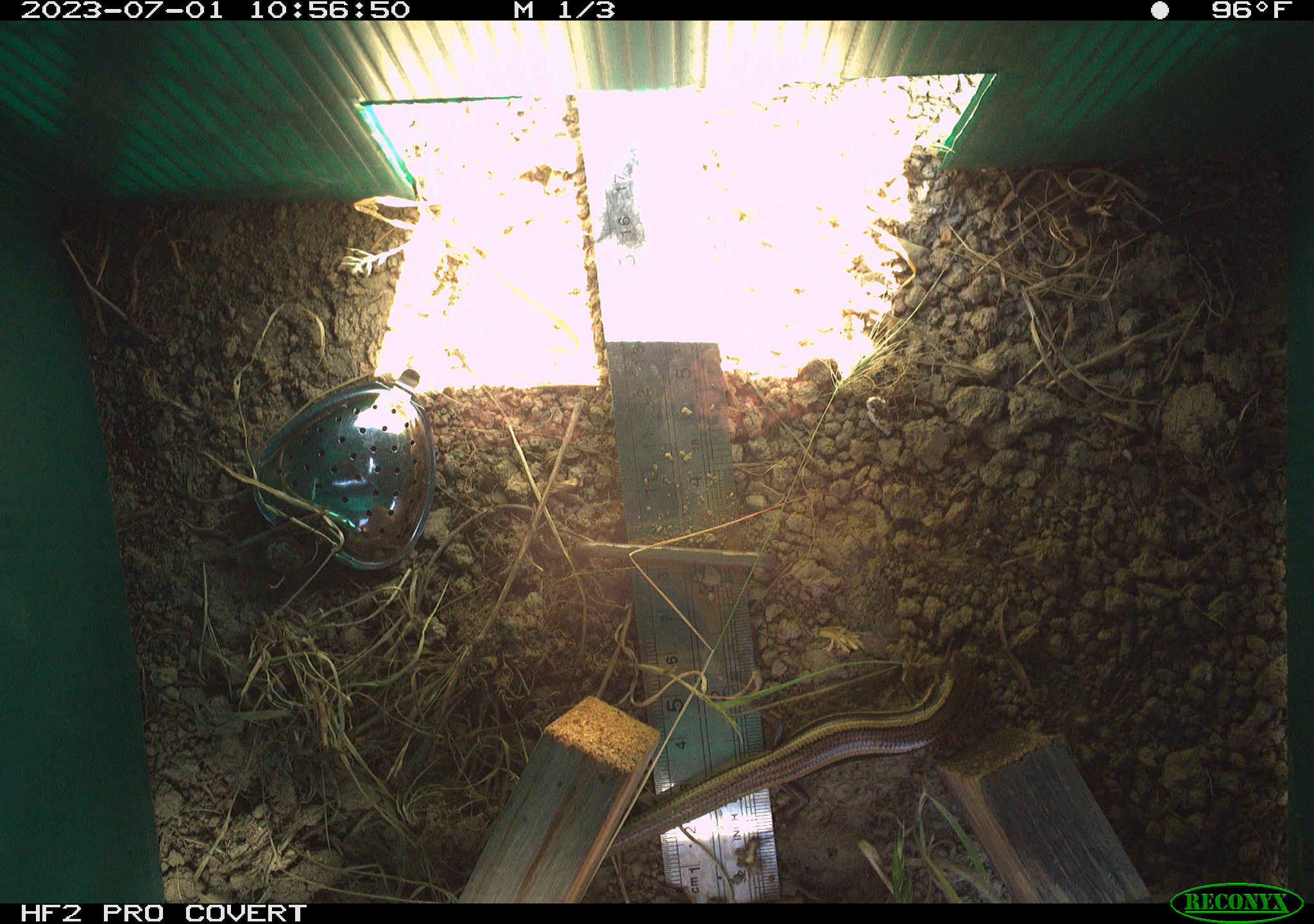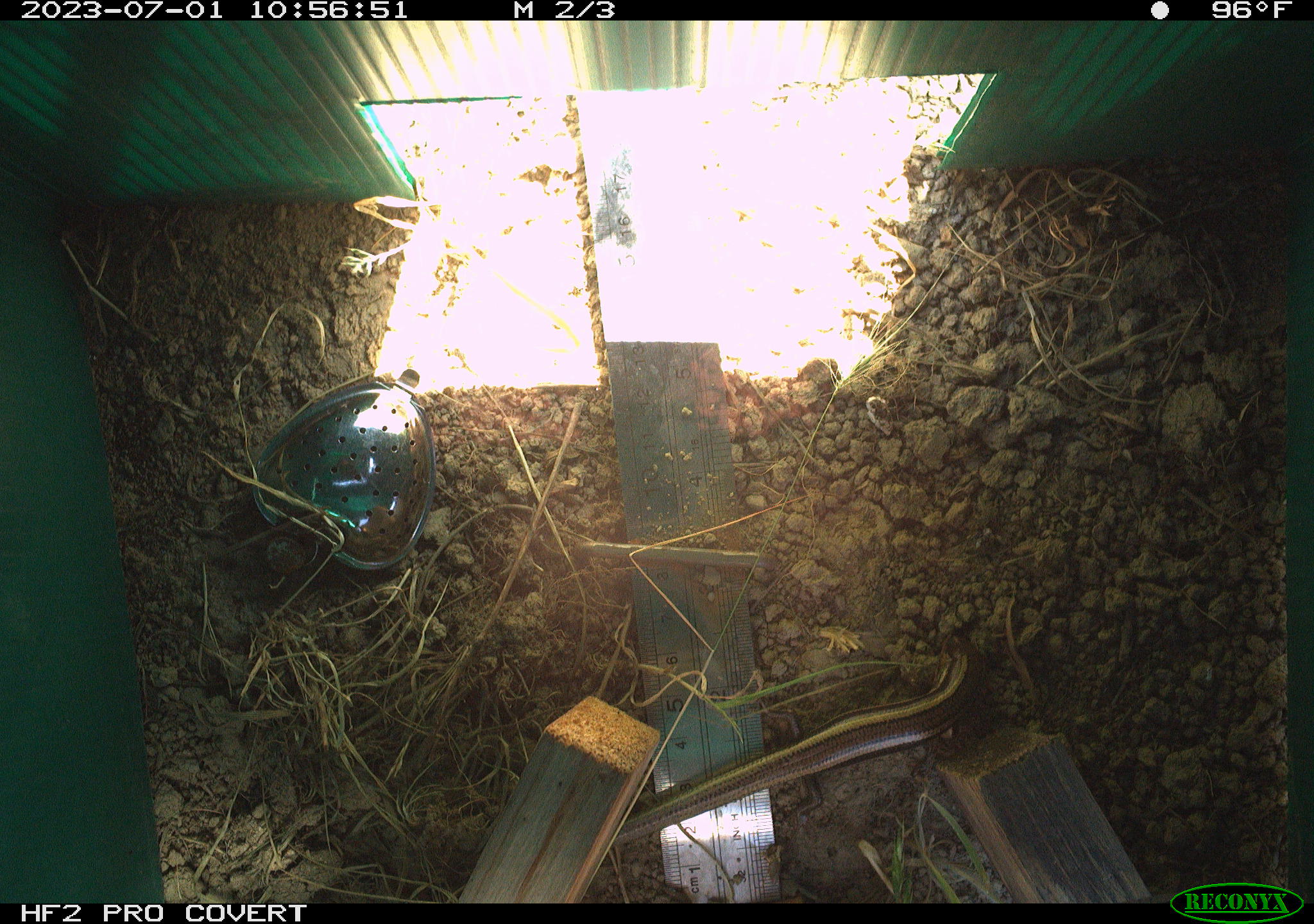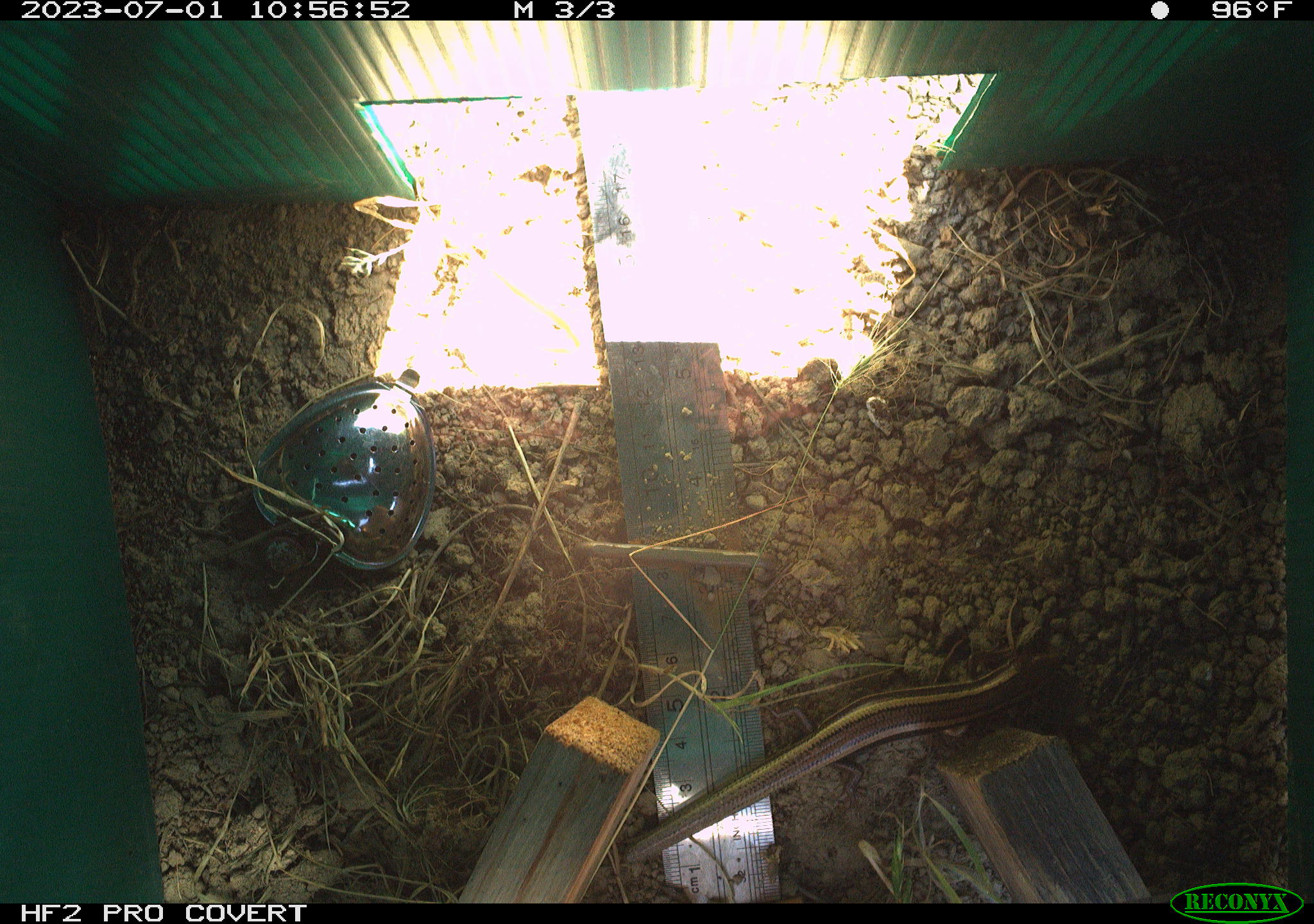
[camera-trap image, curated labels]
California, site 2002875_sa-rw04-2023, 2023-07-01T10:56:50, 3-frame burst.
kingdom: Animalia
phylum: Chordata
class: Reptilia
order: Squamata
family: Scincidae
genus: Plestiodon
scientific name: Plestiodon skiltonianus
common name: western skink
Western skink (Plestiodon skiltonianus).